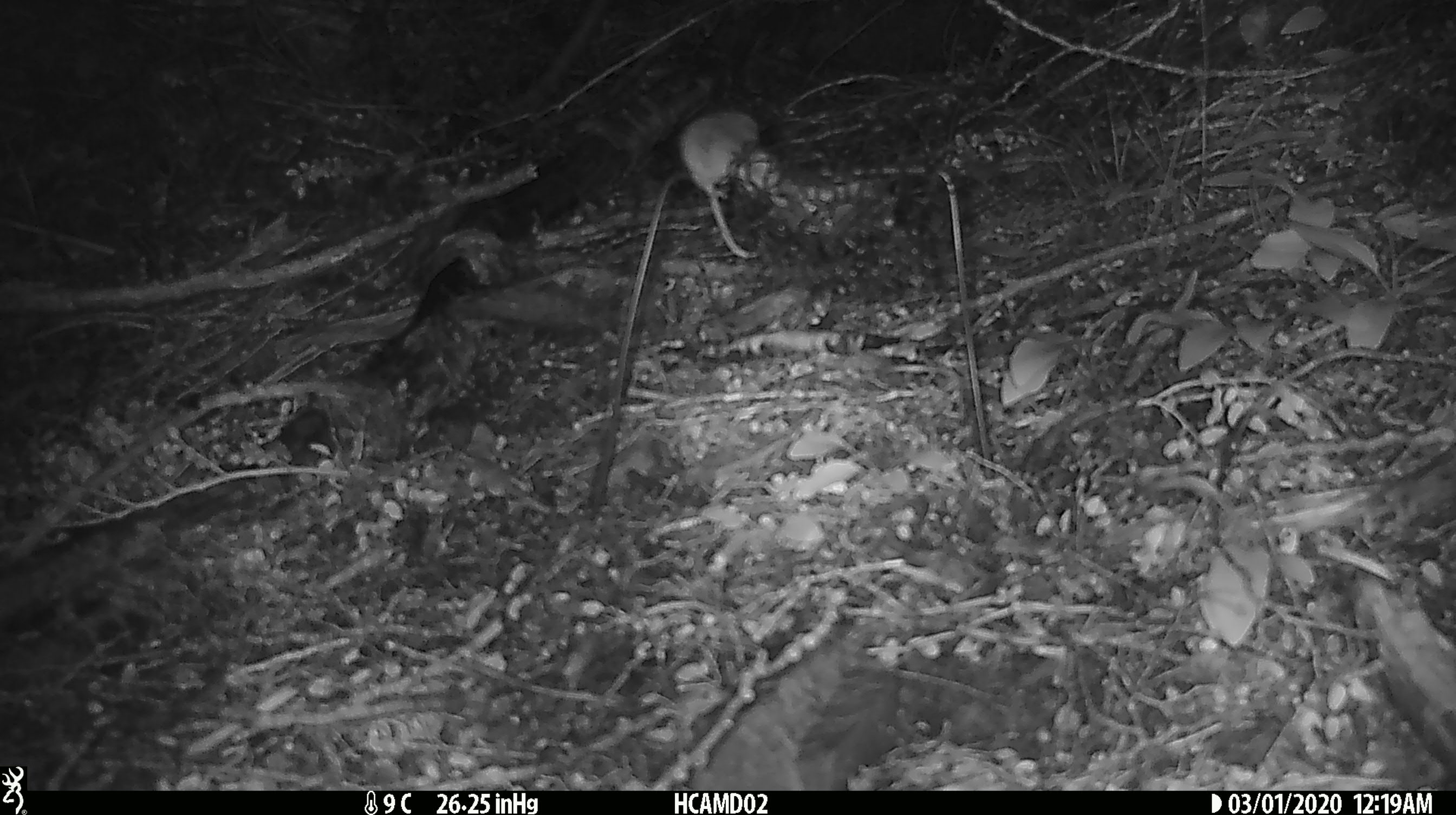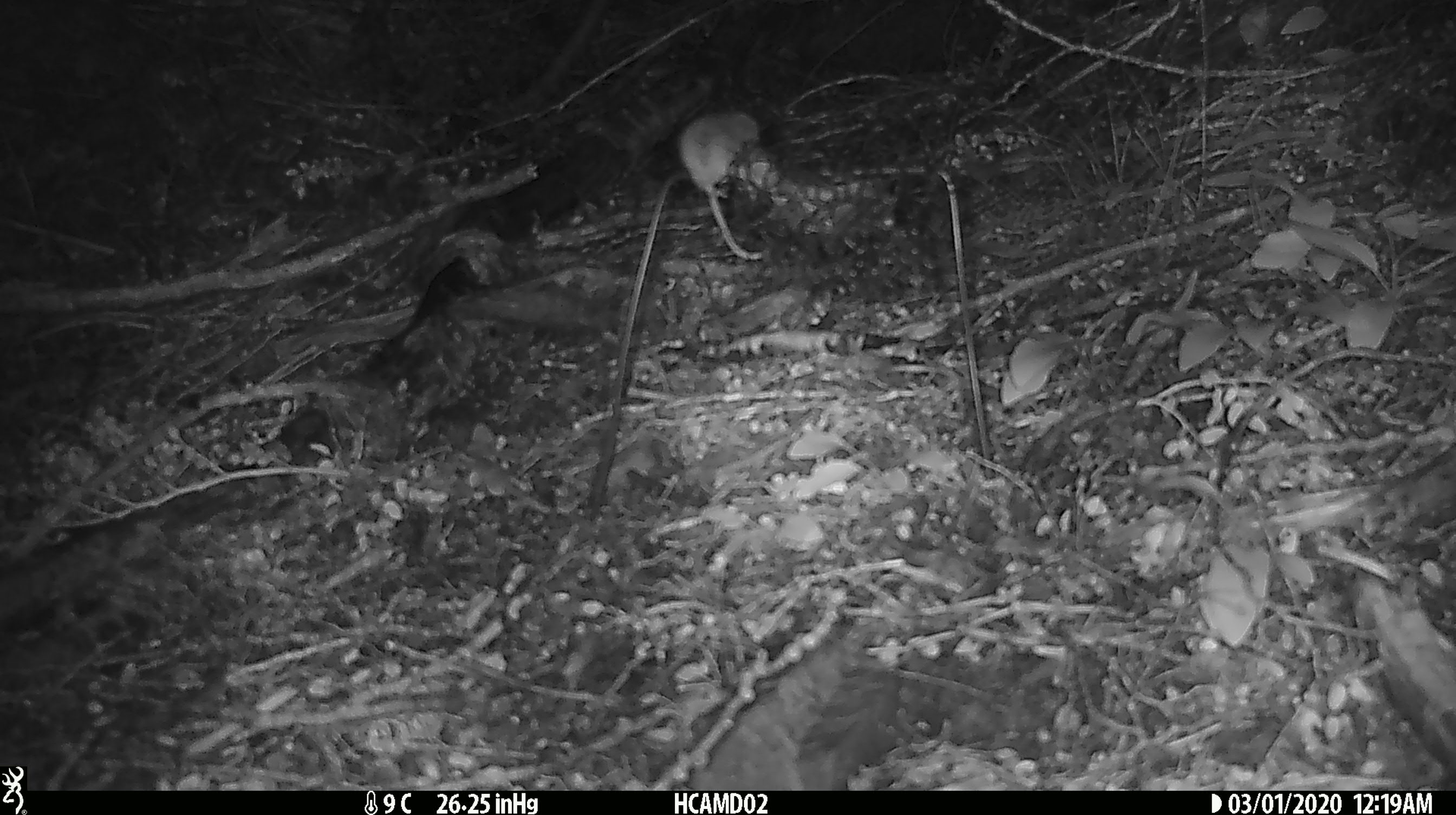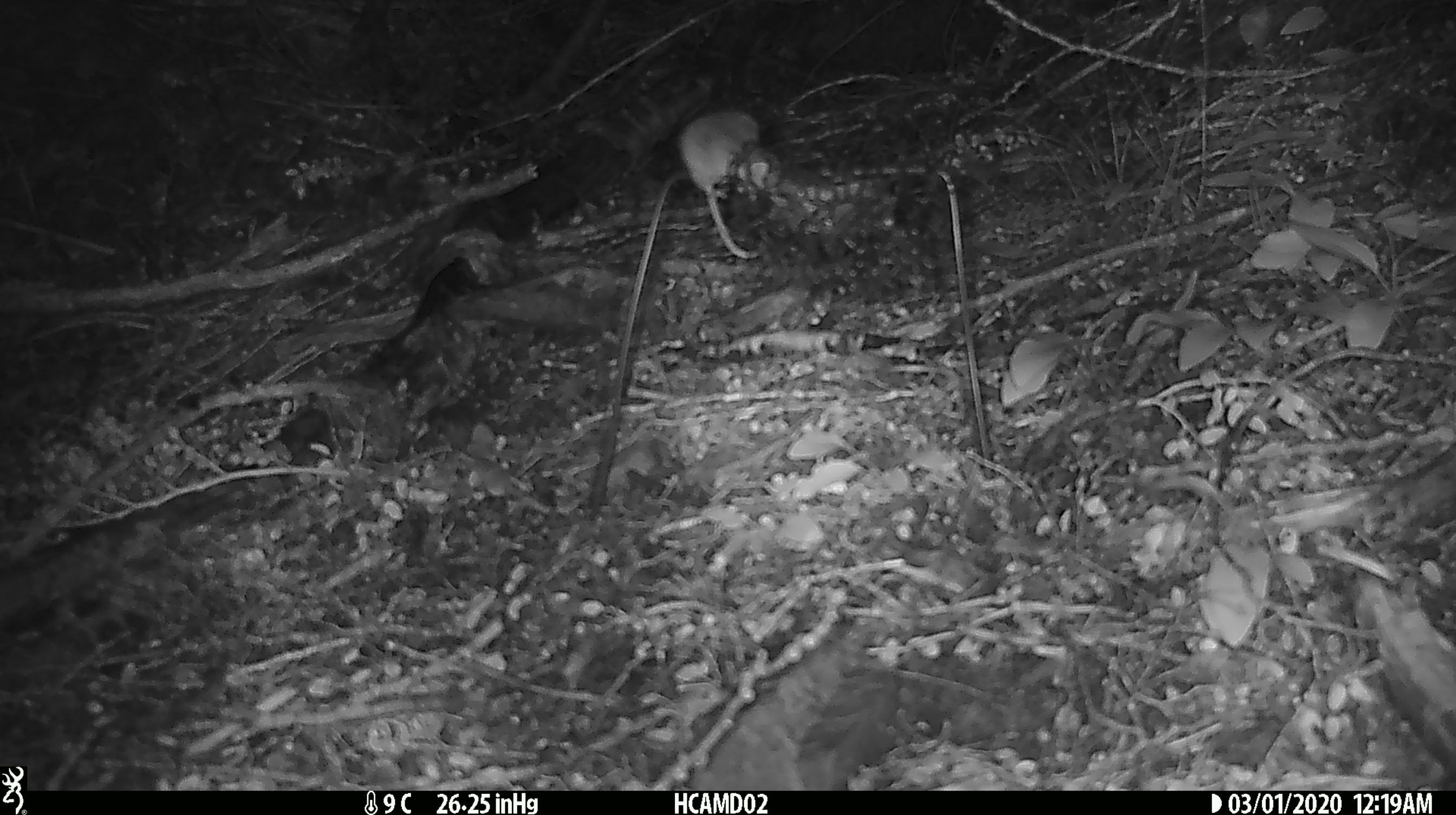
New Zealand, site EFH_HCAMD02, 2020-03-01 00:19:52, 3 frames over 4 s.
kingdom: Animalia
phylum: Chordata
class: Mammalia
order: Rodentia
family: Muridae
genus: Mus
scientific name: Mus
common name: mouse